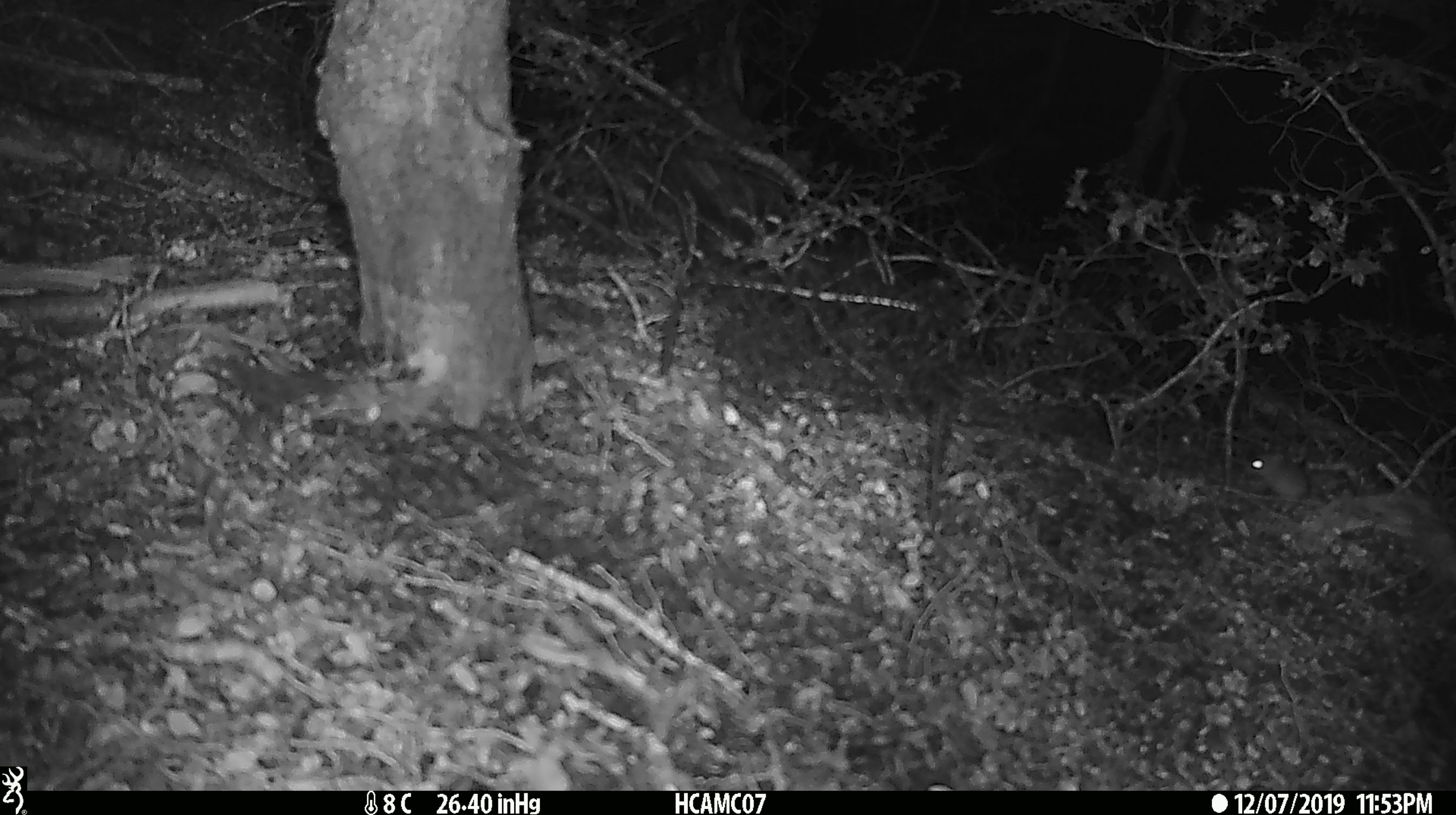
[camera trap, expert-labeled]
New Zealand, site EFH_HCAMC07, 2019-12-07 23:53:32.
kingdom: Animalia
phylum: Chordata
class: Mammalia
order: Rodentia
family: Muridae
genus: Mus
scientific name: Mus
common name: mouse